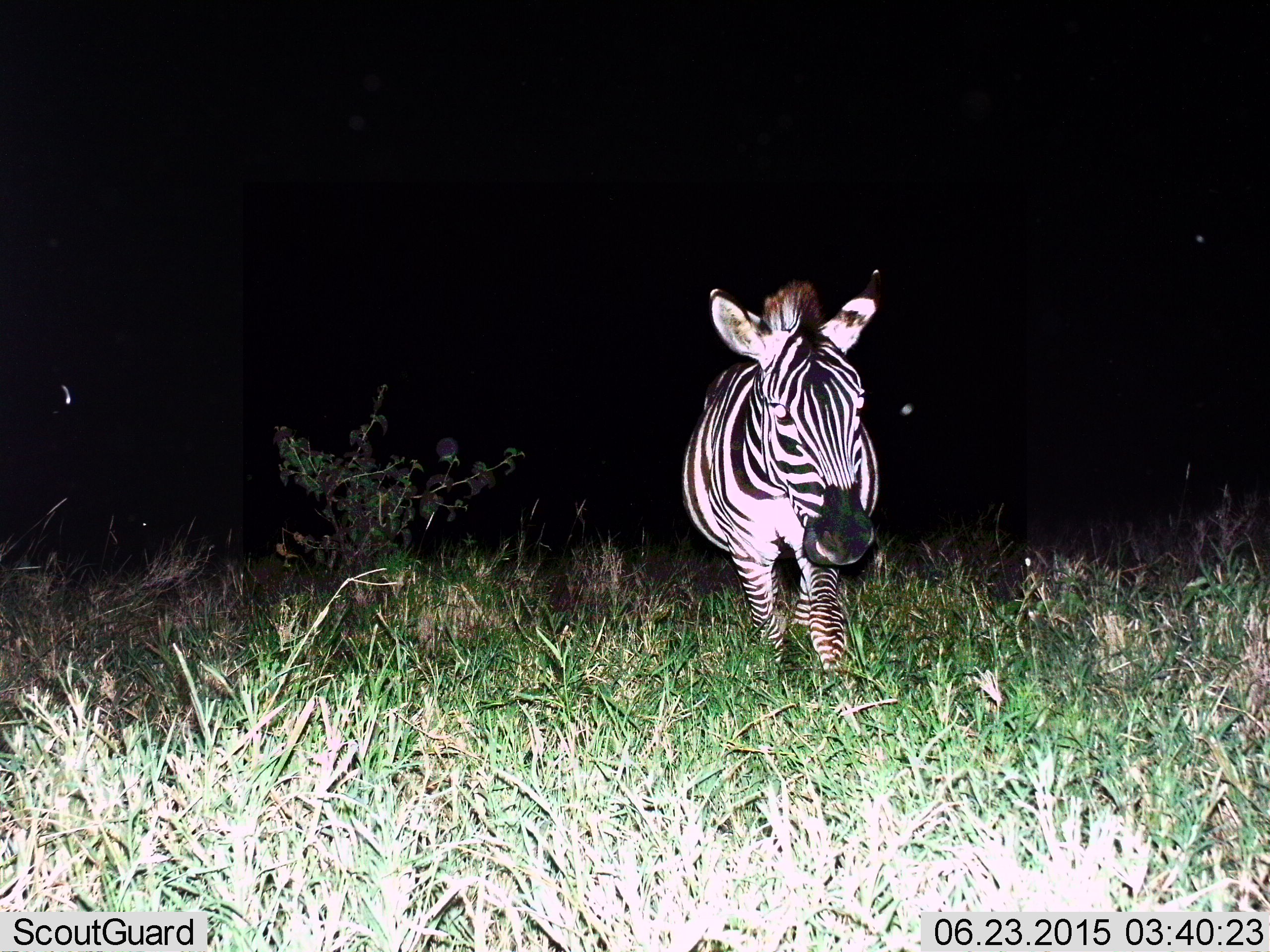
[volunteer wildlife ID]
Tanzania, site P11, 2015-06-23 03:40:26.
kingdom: Animalia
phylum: Chordata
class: Mammalia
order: Perissodactyla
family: Equidae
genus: Equus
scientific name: Equus quagga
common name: plains zebra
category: zebra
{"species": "zebra (plains zebra) (Equus quagga)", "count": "1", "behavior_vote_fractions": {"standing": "40%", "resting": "10%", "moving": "60%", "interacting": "0%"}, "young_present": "0%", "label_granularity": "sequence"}